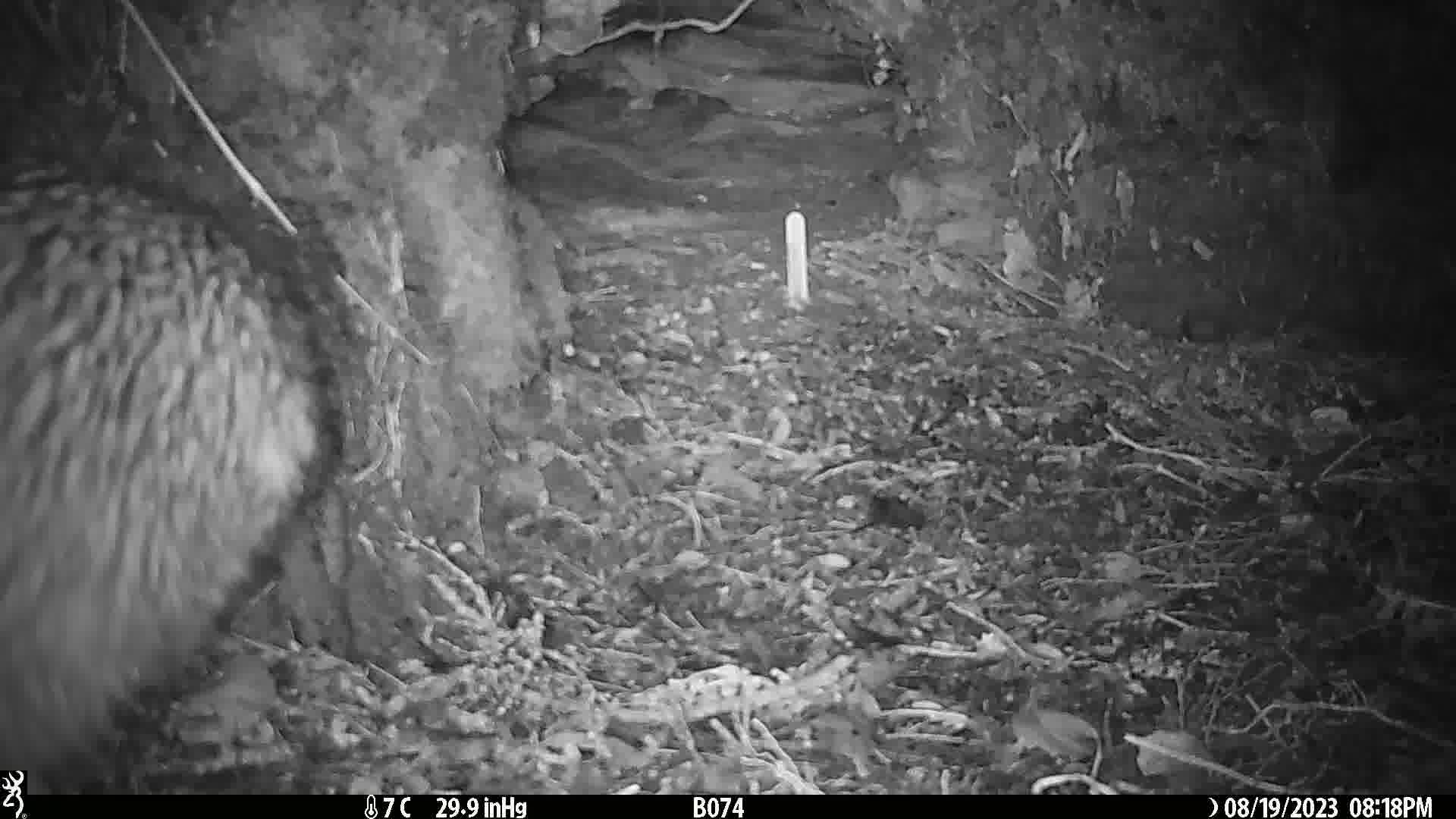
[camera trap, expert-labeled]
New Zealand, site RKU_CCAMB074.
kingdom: Animalia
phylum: Chordata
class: Aves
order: Apterygiformes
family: Apterygidae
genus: Apteryx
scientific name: Apteryx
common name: kiwi